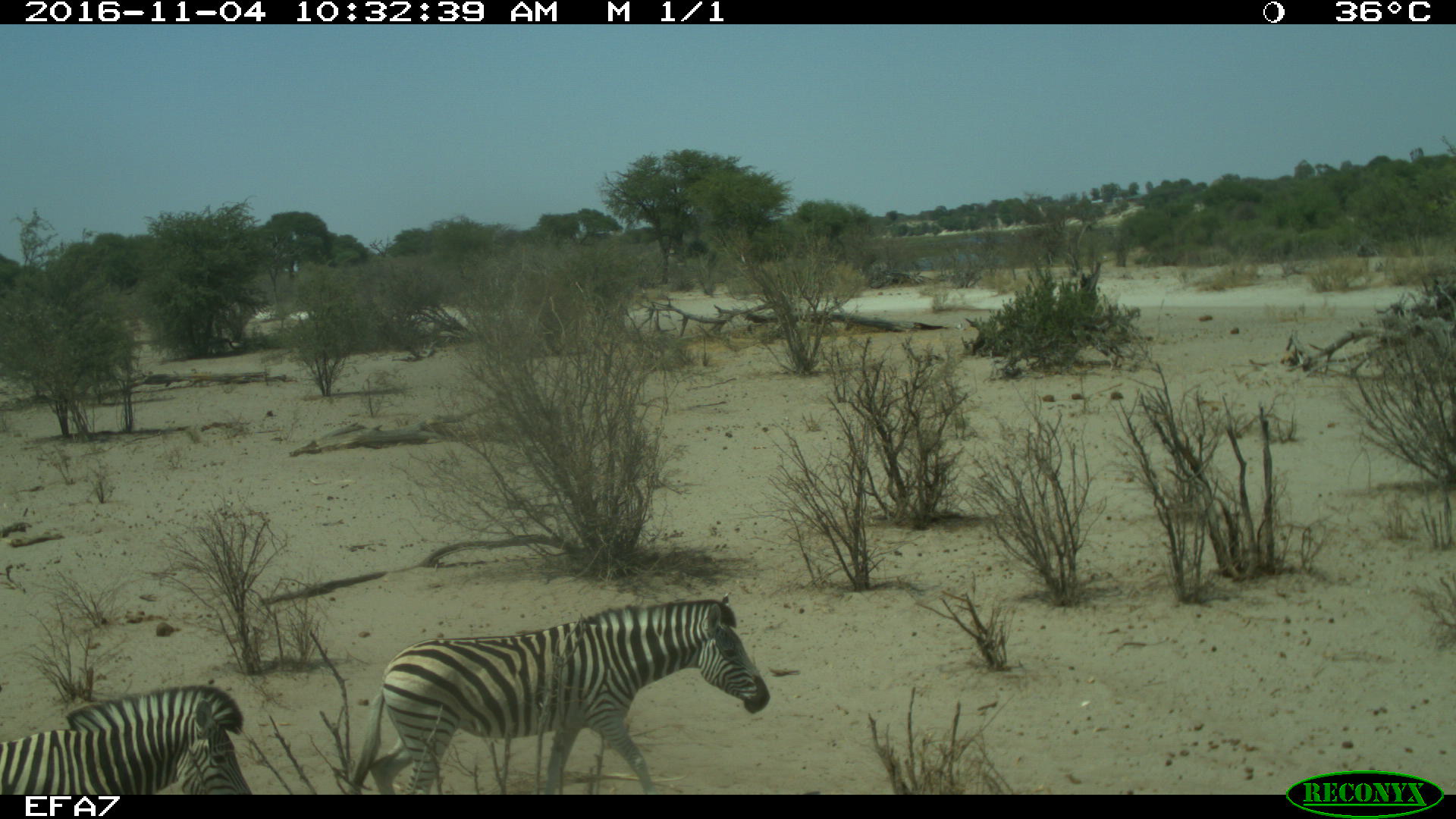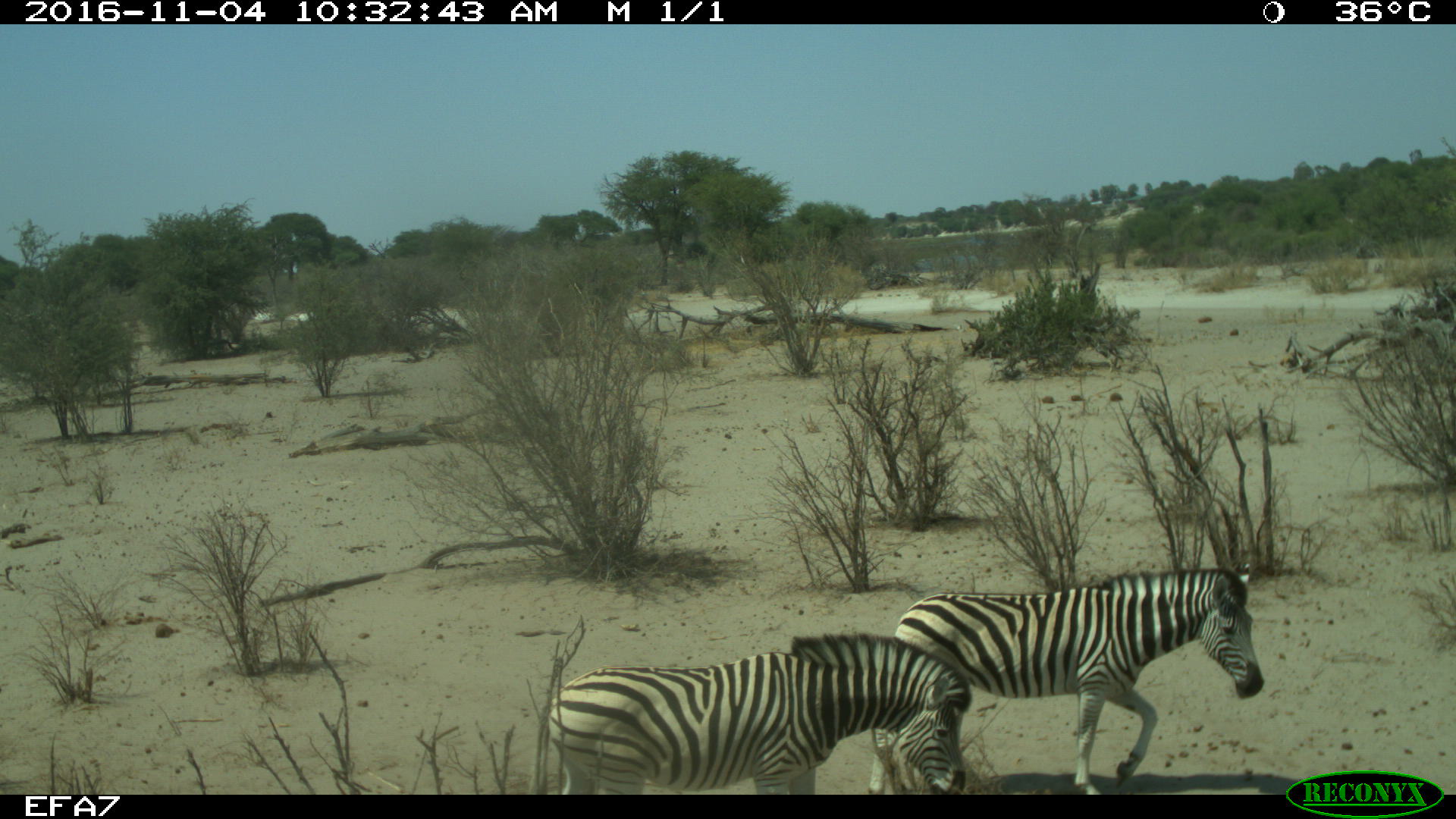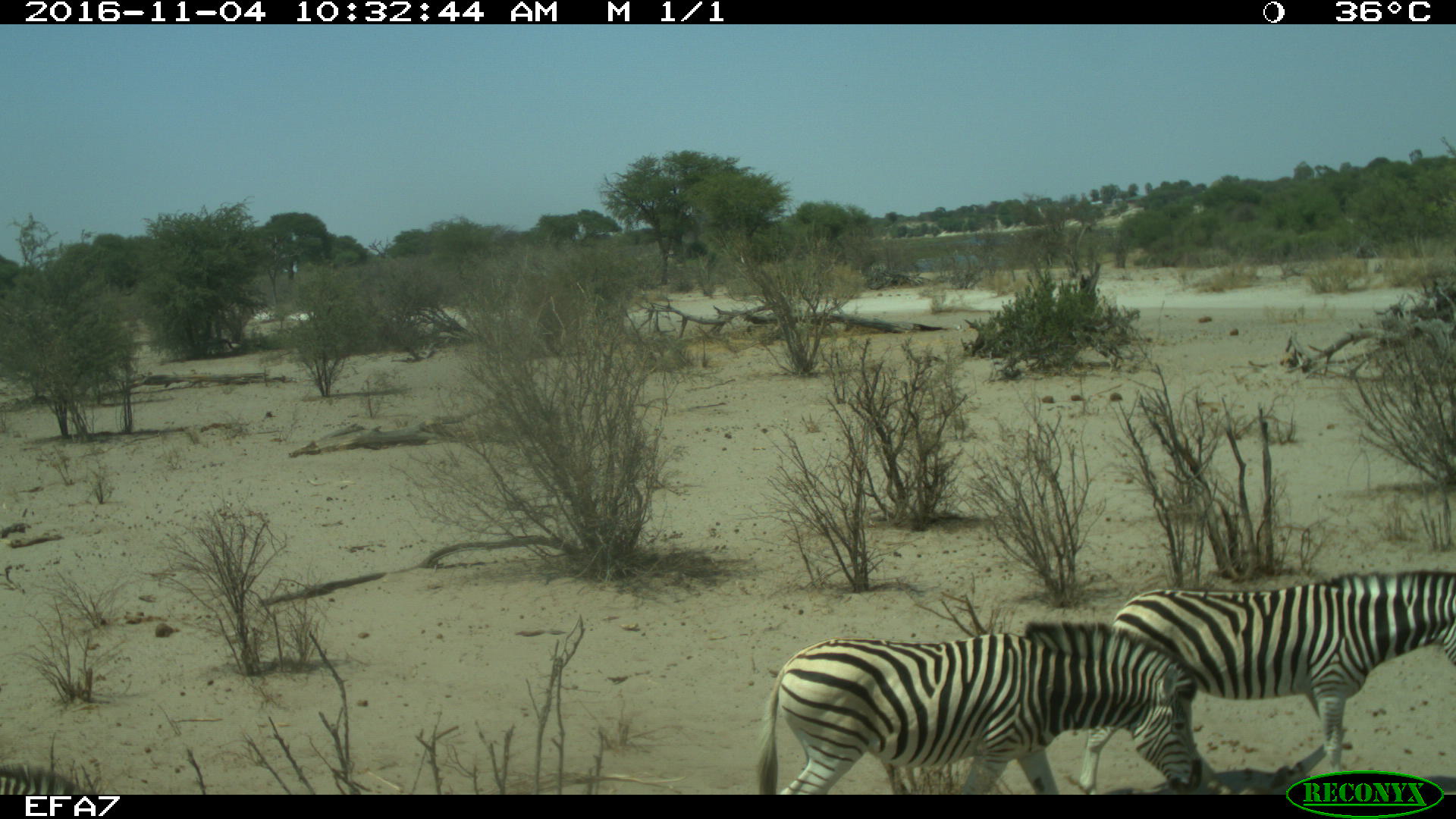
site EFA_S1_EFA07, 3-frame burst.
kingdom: Animalia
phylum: Chordata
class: Mammalia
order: Perissodactyla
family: Equidae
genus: Equus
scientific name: Equus quagga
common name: plains zebra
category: zebraplains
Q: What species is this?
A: Zebraplains (plains zebra) (Equus quagga).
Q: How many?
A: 3.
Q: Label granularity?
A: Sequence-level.